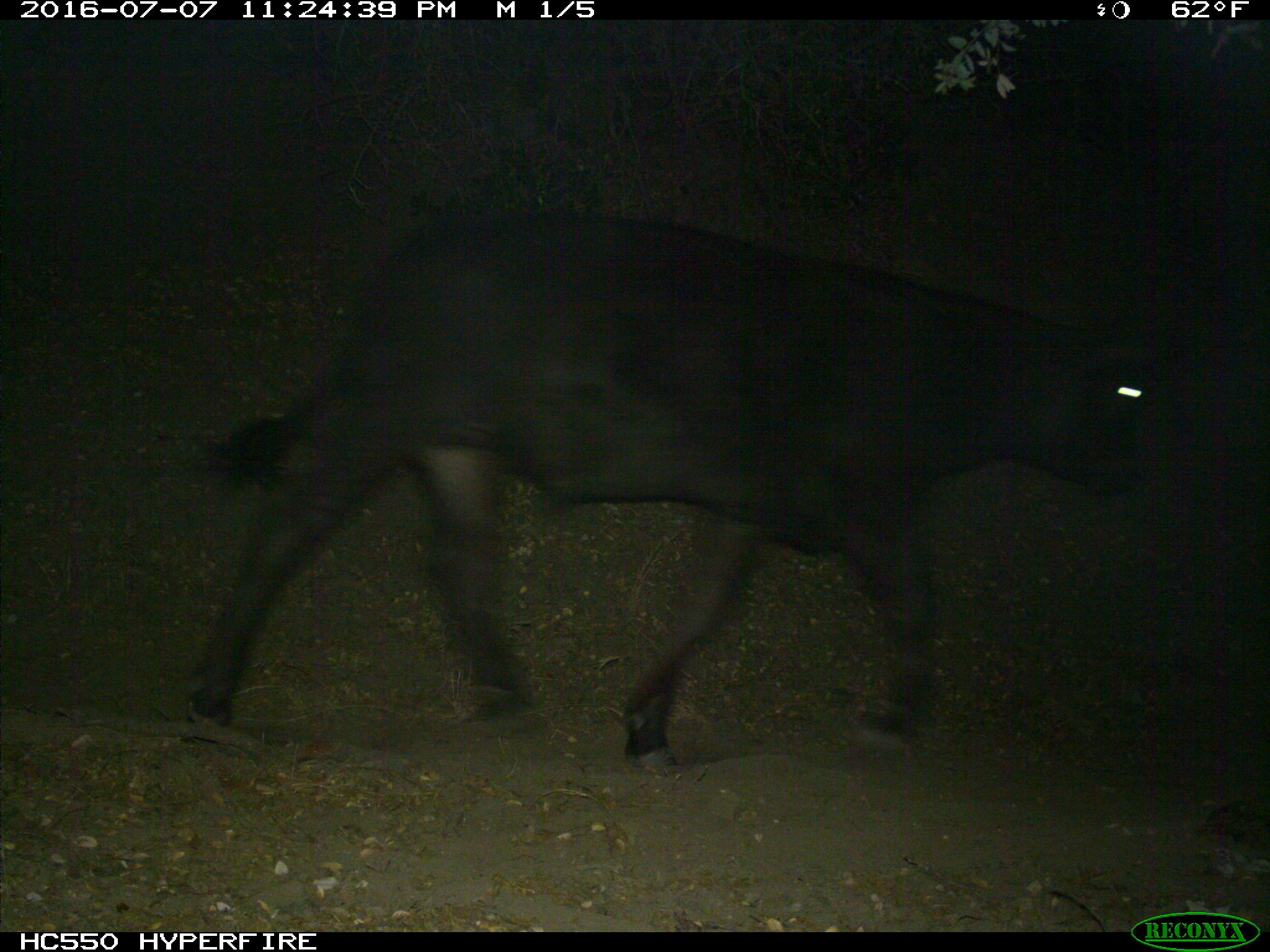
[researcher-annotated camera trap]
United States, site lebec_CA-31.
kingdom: Animalia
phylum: Chordata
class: Mammalia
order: Artiodactyla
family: Bovidae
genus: Bos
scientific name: Bos taurus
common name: domestic cow